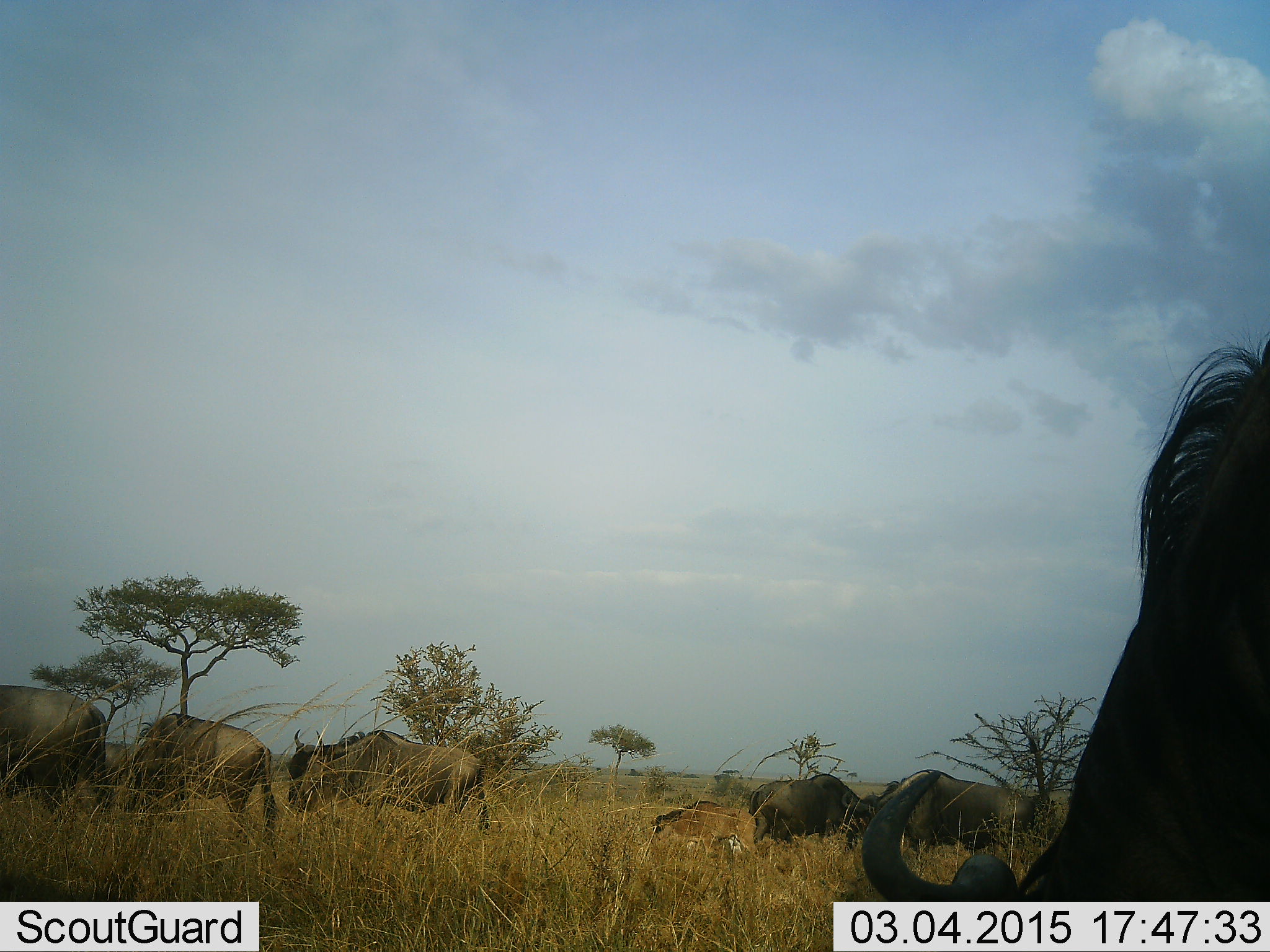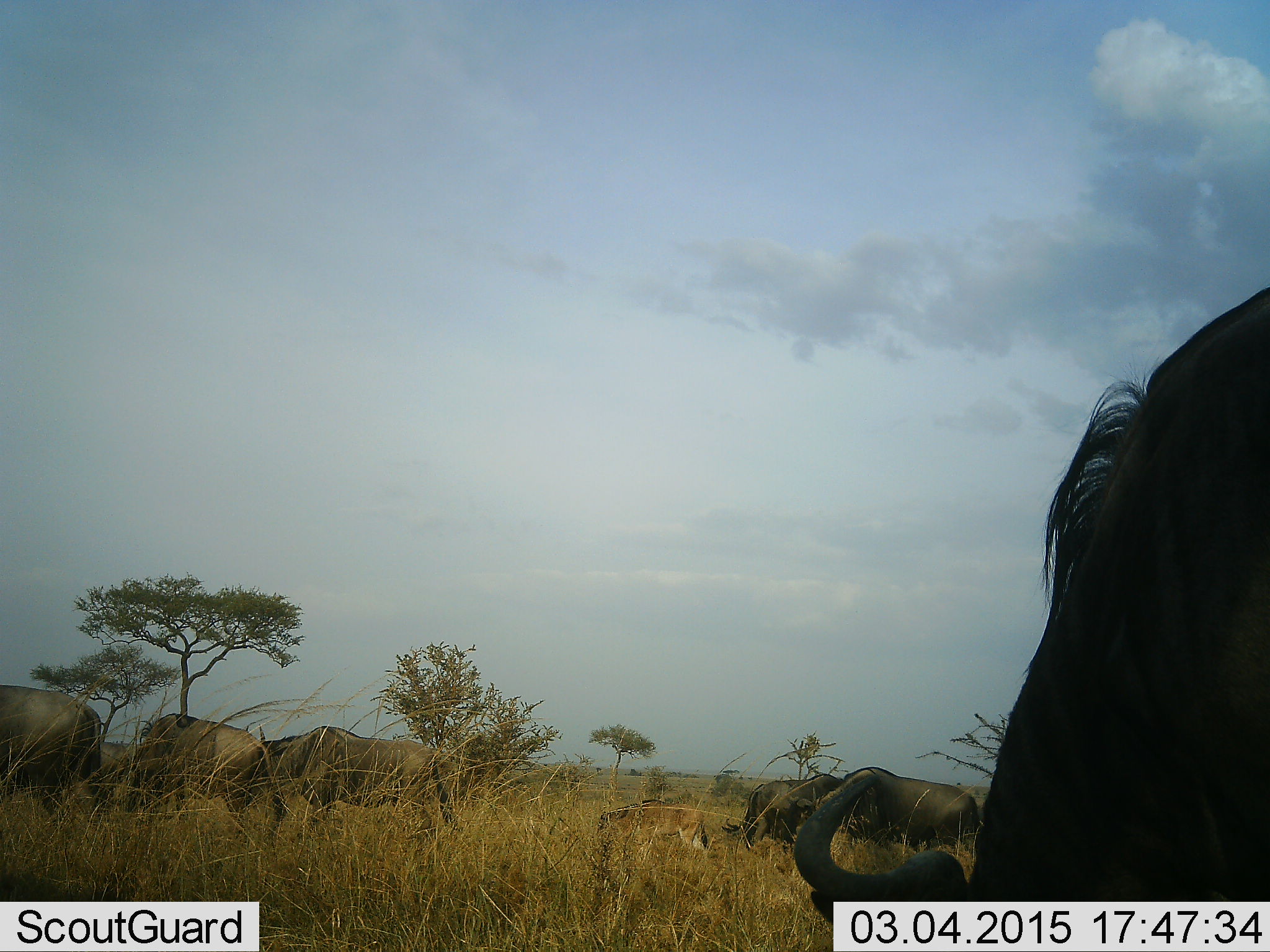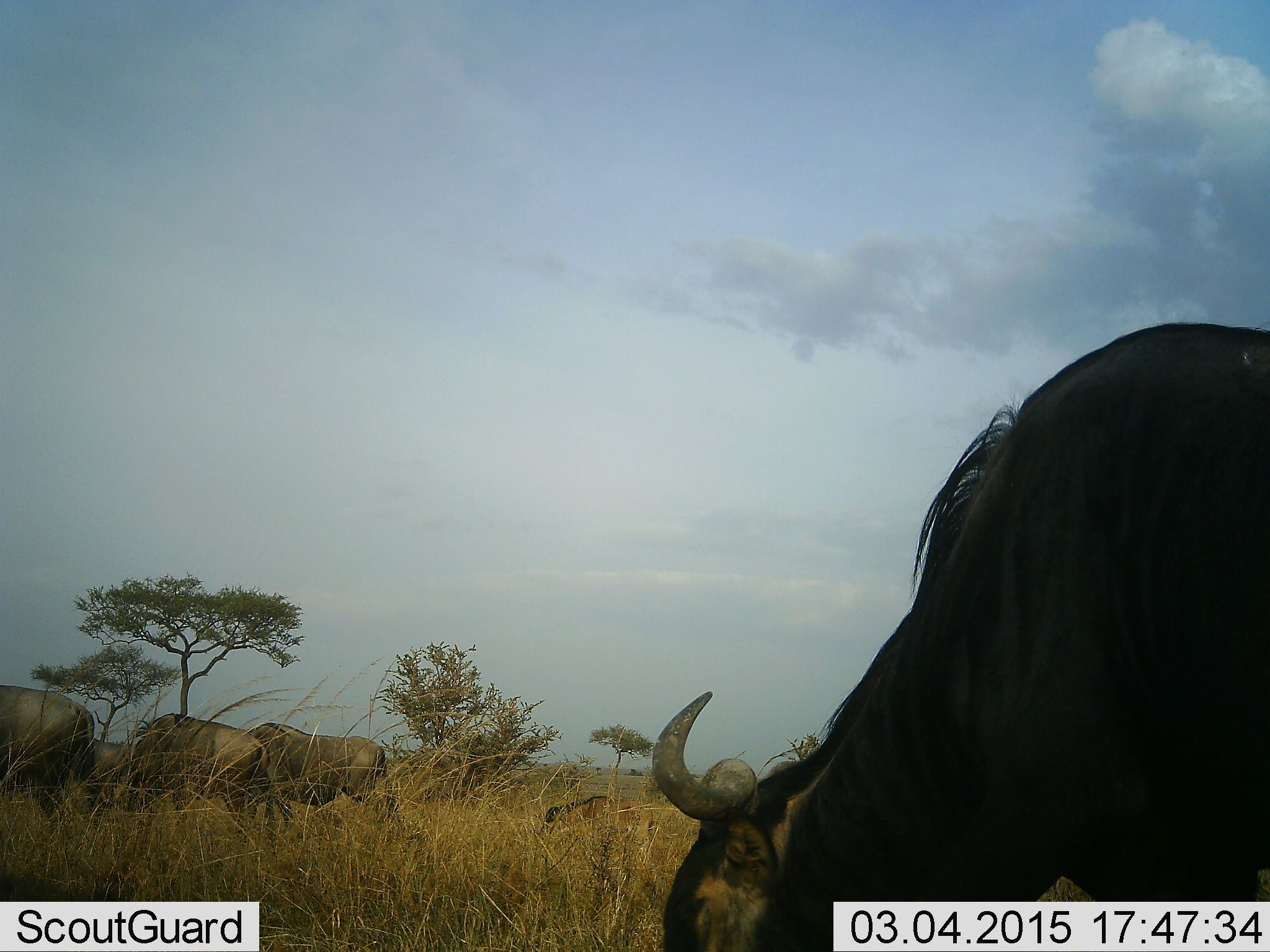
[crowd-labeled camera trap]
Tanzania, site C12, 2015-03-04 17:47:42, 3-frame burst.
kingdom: Animalia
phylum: Chordata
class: Mammalia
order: Artiodactyla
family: Bovidae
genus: Connochaetes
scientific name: Connochaetes taurinus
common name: blue wildebeest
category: wildebeest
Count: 7.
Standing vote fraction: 30%.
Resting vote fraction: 0%.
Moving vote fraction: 60%.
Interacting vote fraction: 0%.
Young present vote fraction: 60%.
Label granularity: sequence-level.